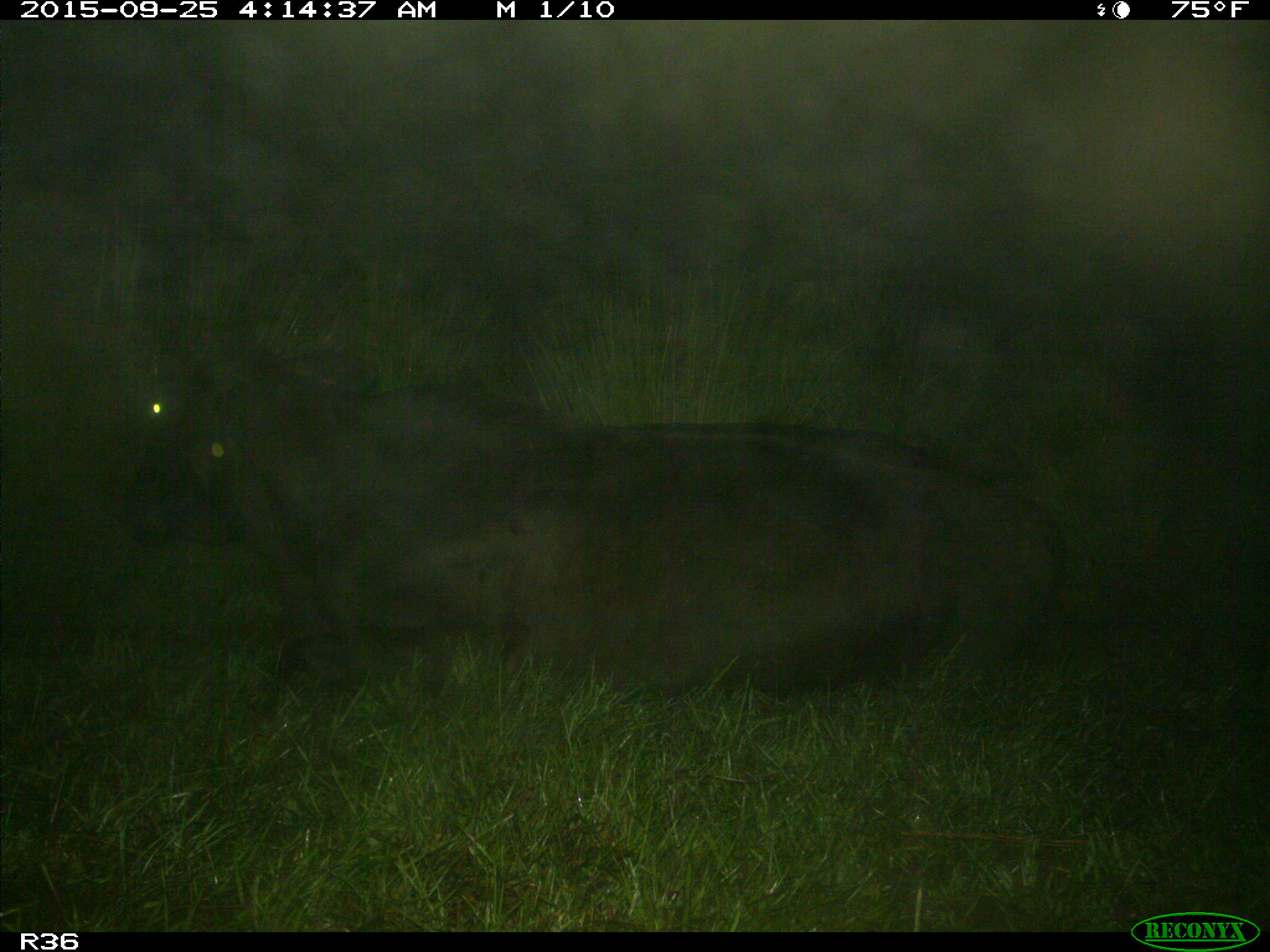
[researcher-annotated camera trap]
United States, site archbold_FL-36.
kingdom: Animalia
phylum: Chordata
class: Mammalia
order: Artiodactyla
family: Bovidae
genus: Bos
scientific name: Bos taurus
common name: domestic cow